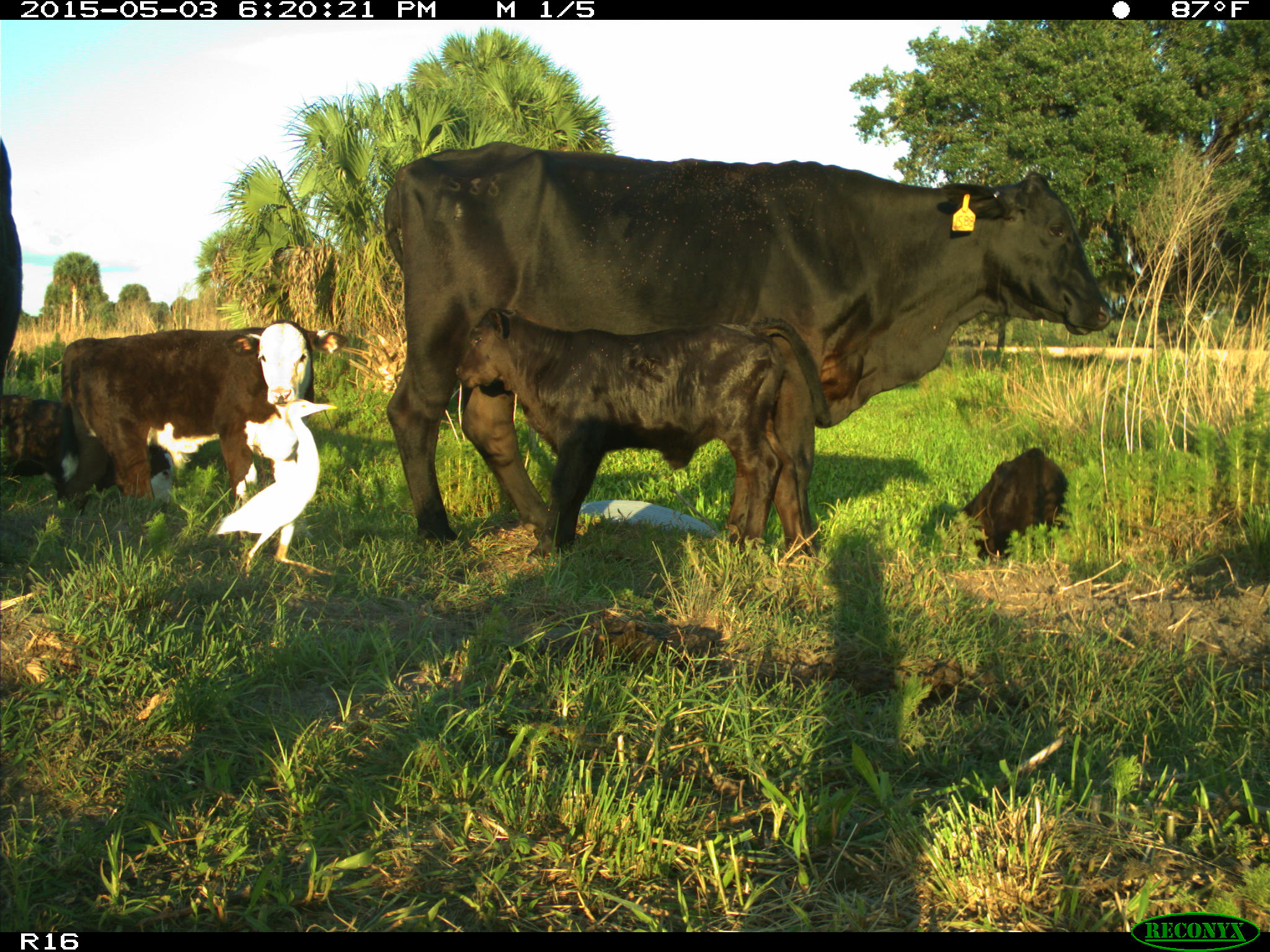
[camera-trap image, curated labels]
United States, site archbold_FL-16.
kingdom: Animalia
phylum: Chordata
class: Mammalia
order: Artiodactyla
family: Bovidae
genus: Bos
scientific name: Bos taurus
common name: domestic cow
Bos taurus (domestic cow).